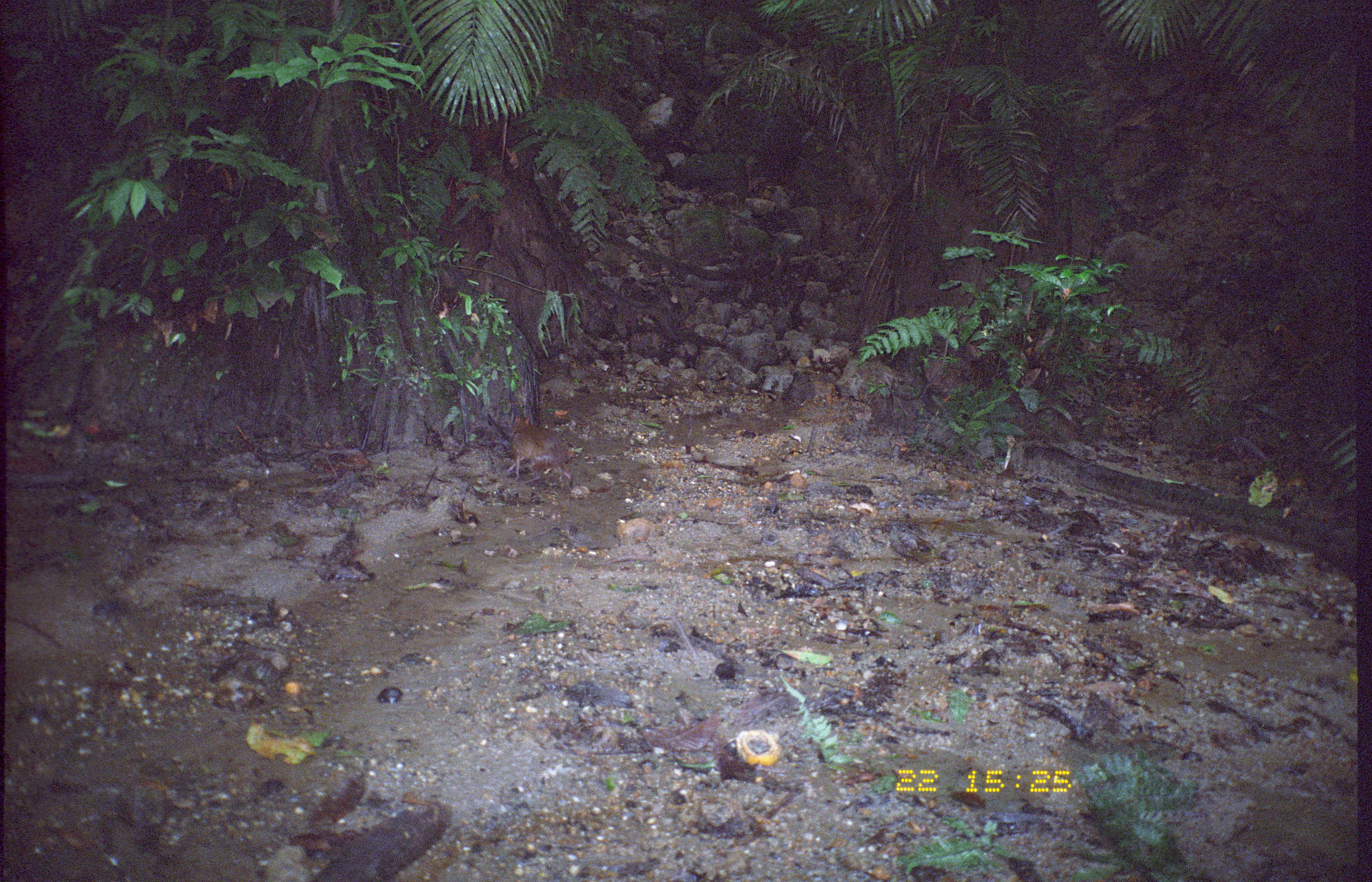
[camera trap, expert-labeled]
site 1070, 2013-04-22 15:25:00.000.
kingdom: Animalia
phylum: Chordata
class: Mammalia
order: Rodentia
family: Dasyproctidae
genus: Myoprocta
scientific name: Myoprocta pratti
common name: green acouchi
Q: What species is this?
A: Myoprocta pratti (green acouchi).